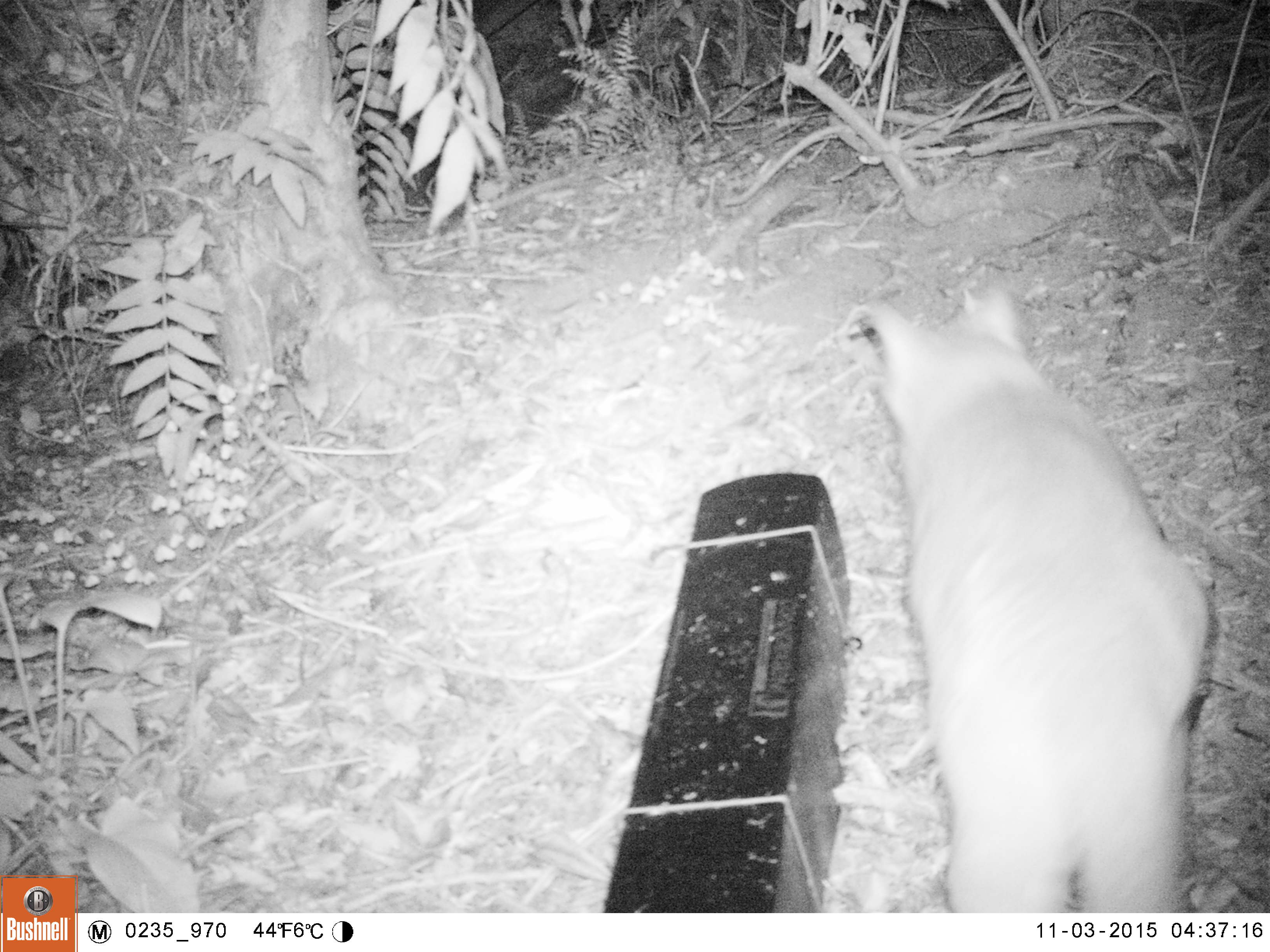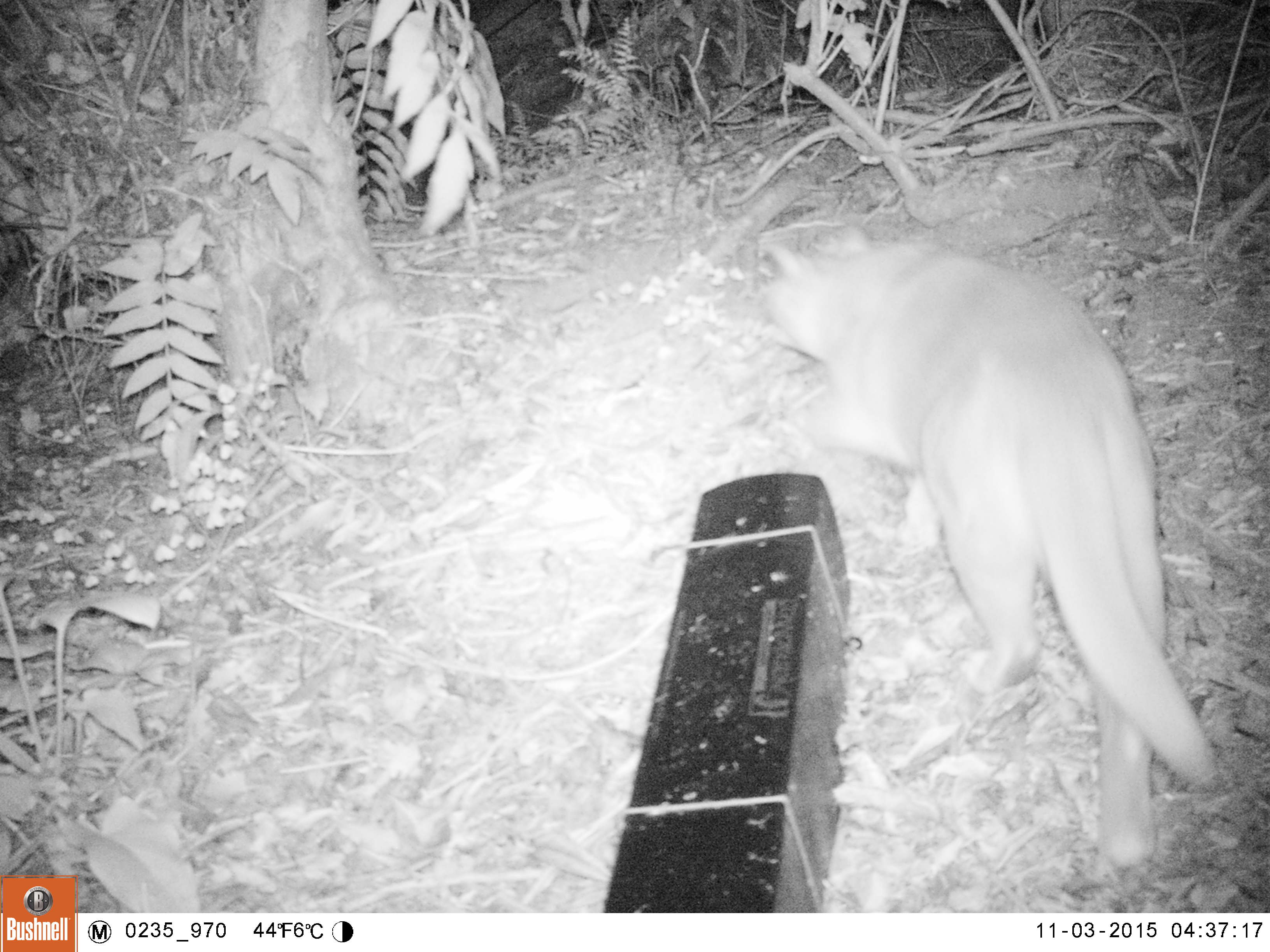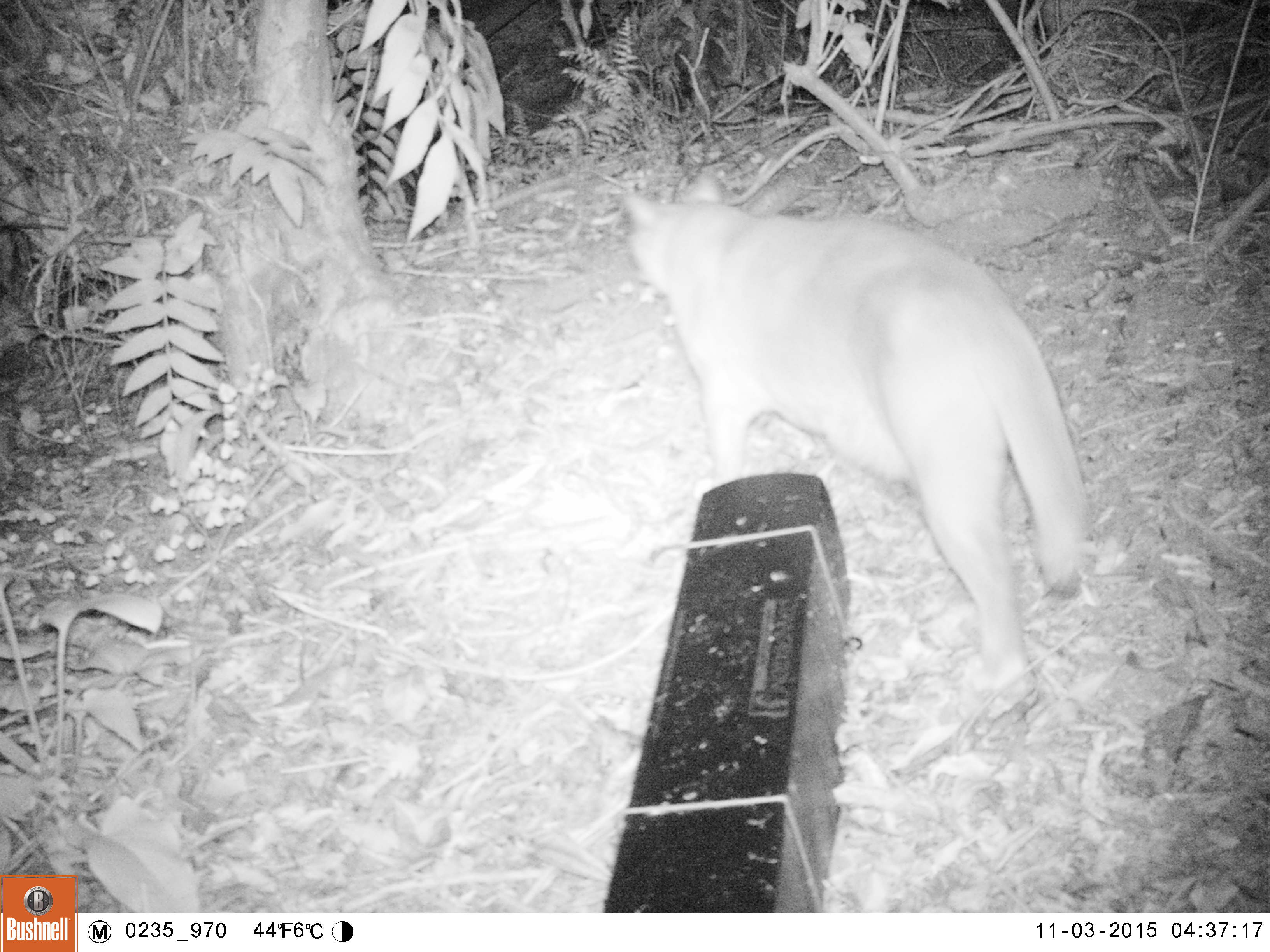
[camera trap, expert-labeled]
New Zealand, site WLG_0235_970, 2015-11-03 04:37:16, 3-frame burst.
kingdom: Animalia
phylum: Chordata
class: Mammalia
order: Carnivora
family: Felidae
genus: Felis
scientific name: Felis catus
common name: domestic cat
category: cat